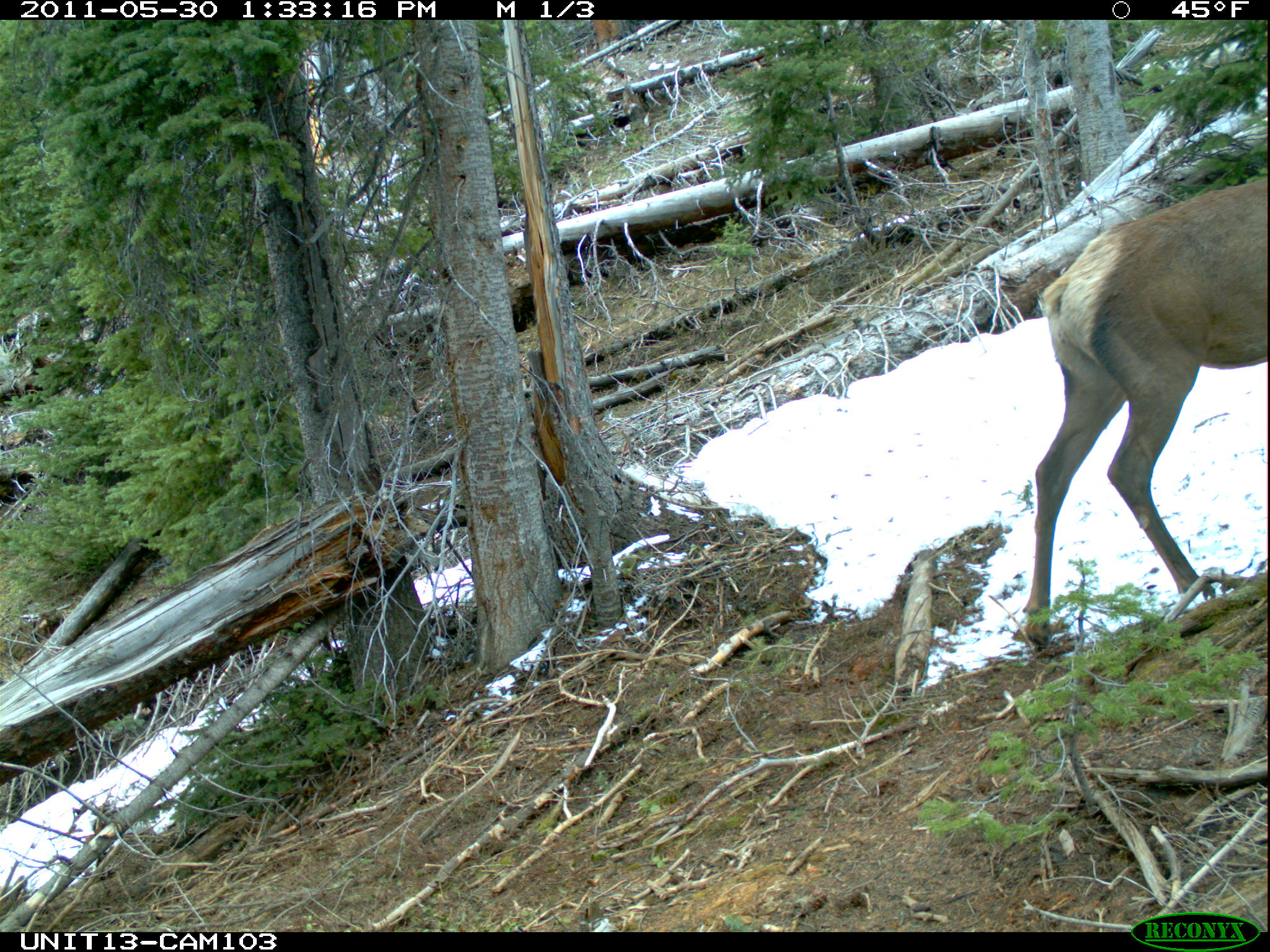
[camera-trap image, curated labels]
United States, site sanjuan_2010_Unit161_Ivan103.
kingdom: Animalia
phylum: Chordata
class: Mammalia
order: Artiodactyla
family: Cervidae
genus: Cervus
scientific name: Cervus elaphus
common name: red deer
Cervus elaphus (red deer).